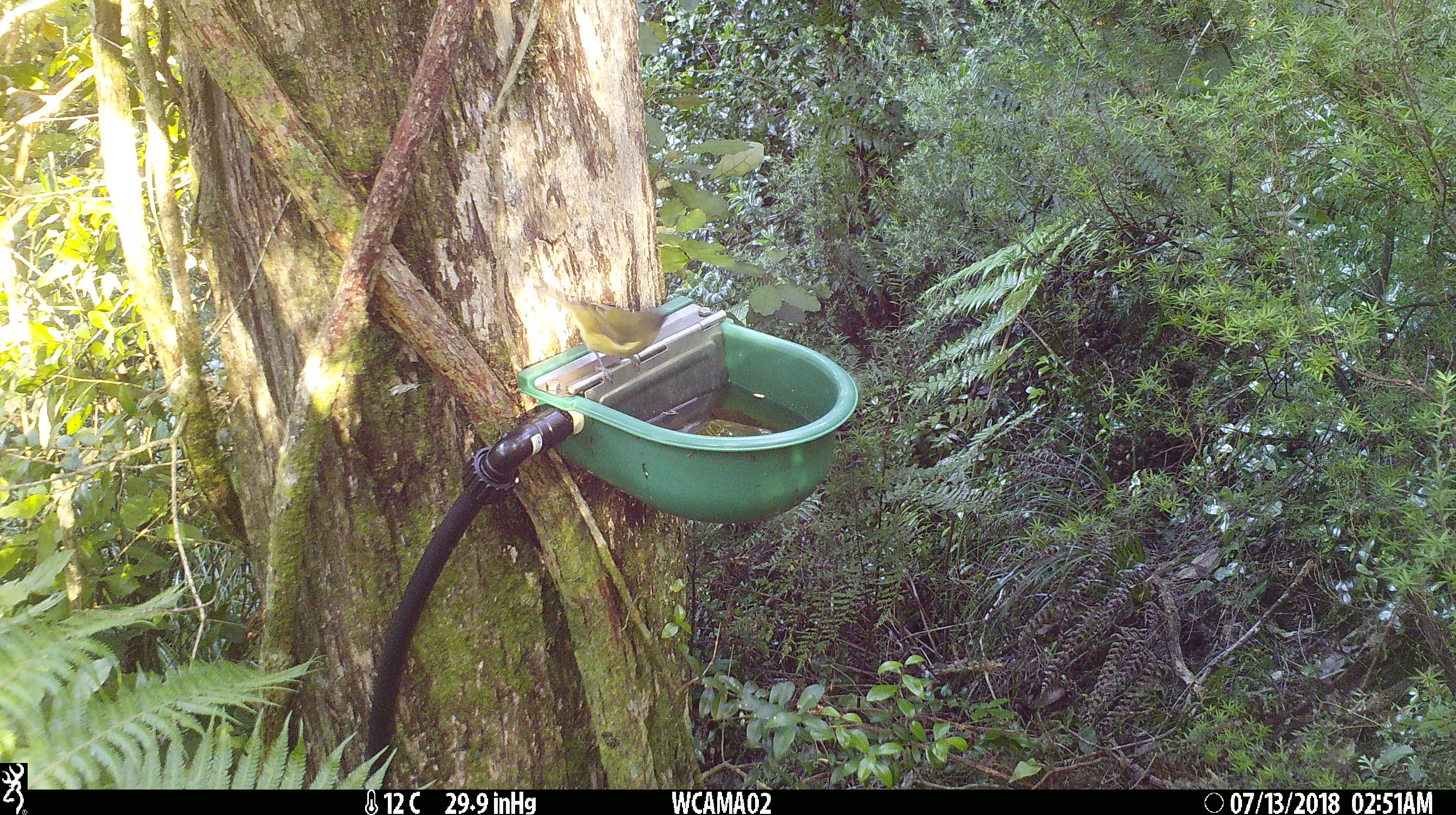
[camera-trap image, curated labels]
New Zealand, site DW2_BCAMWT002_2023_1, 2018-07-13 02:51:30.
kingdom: Animalia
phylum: Chordata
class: Aves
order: Passeriformes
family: Meliphagidae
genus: Anthornis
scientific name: Anthornis melanura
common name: new zealand bellbird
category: bellbird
Bellbird (new zealand bellbird) (Anthornis melanura).